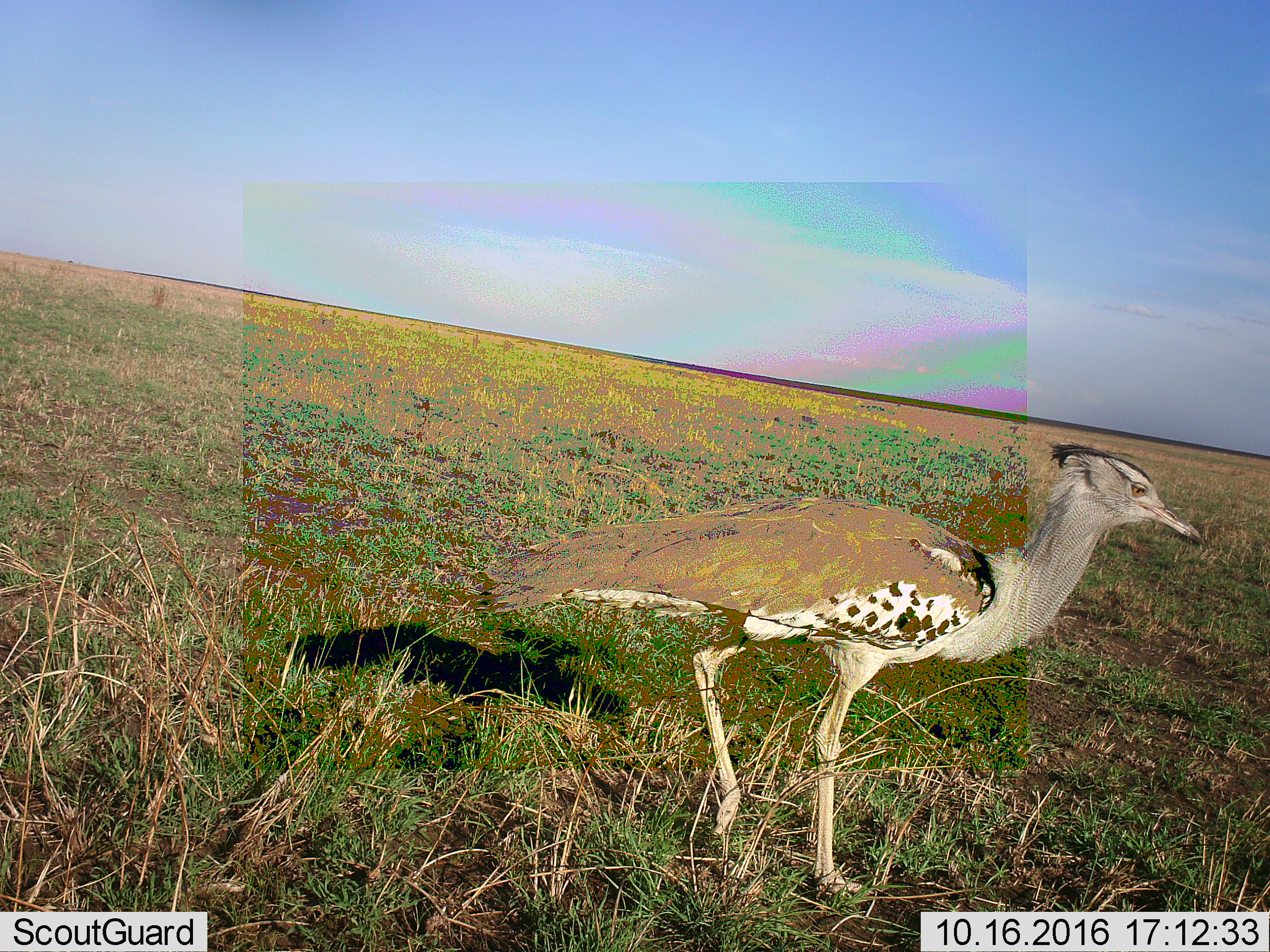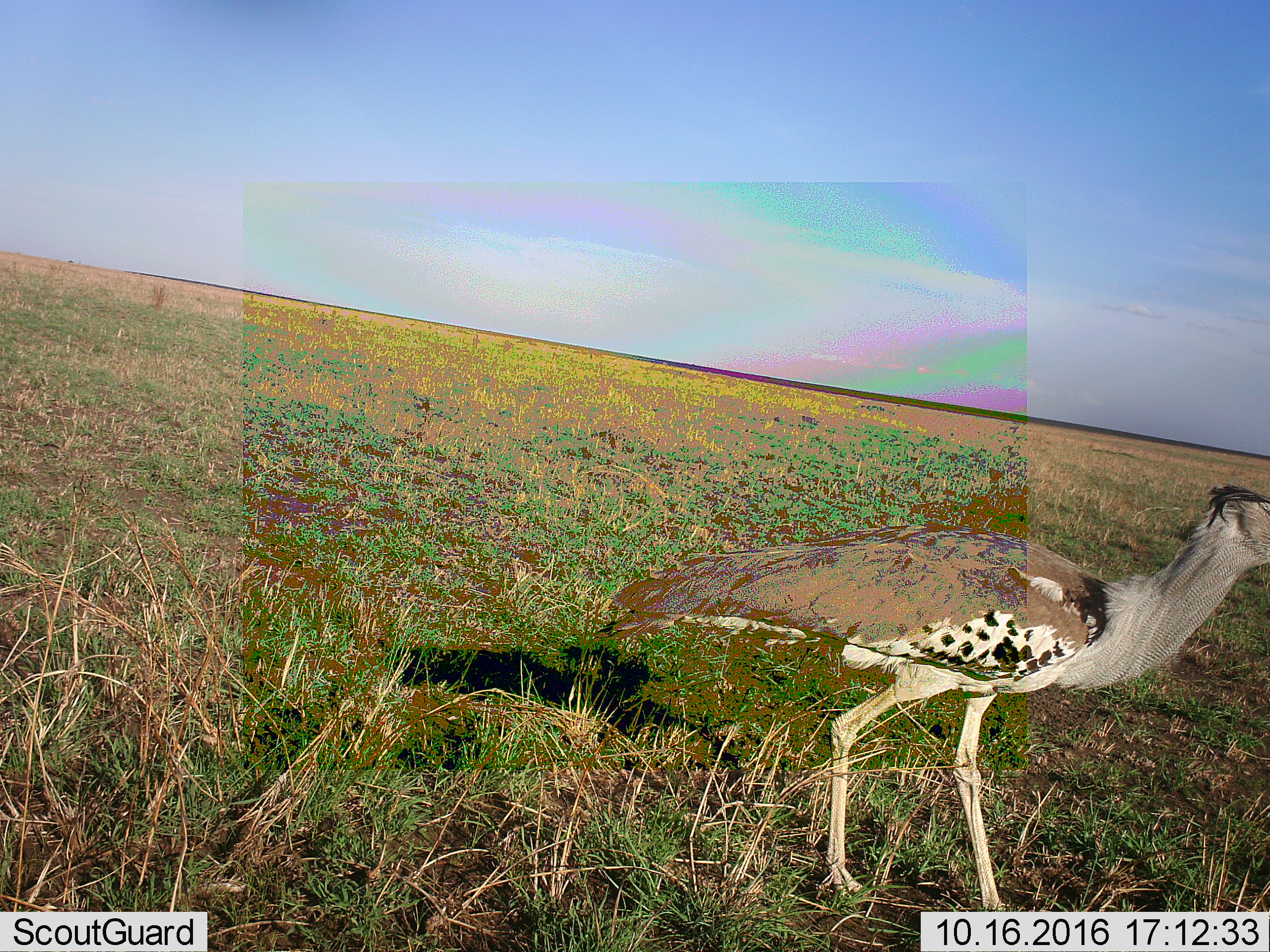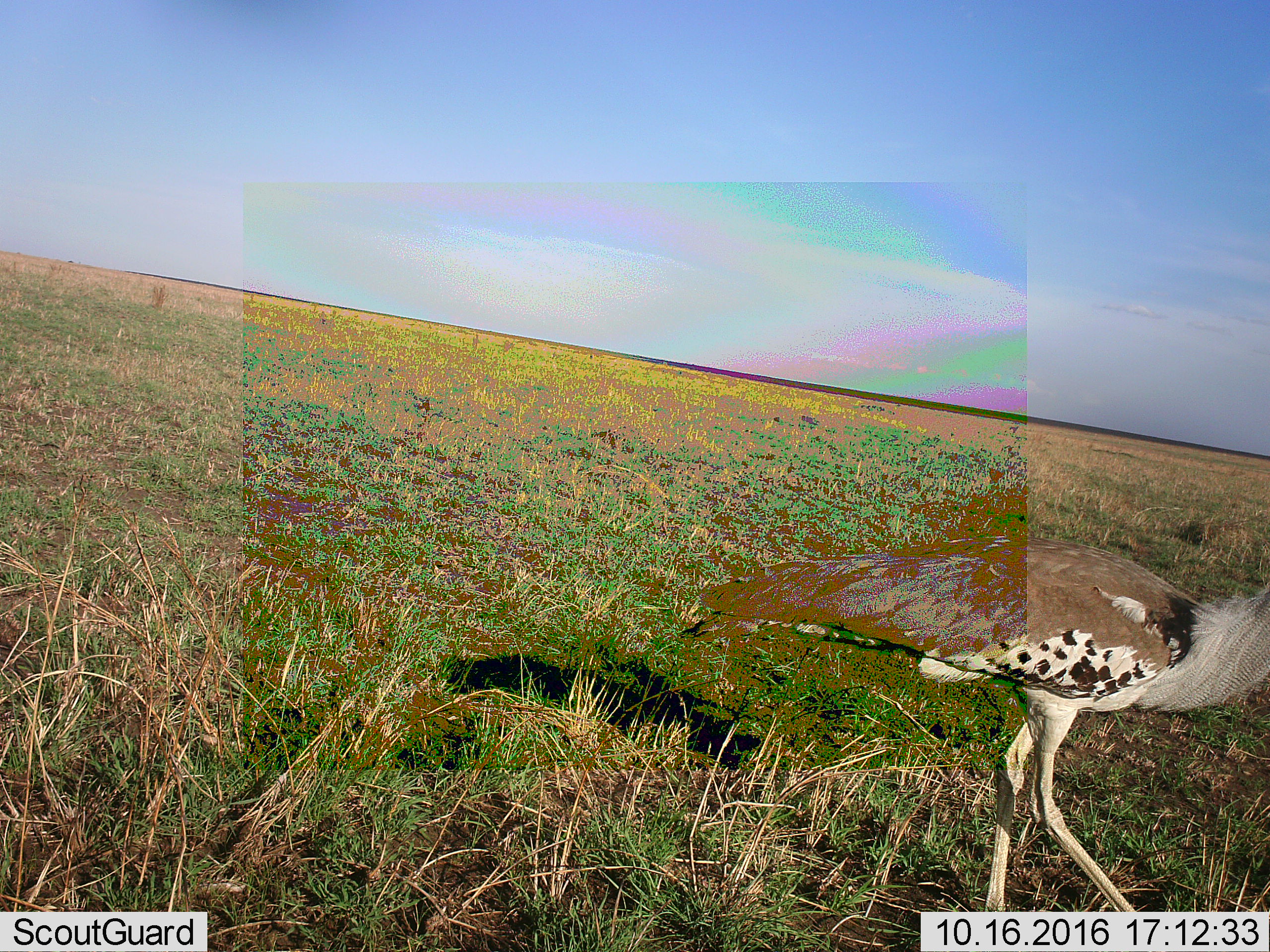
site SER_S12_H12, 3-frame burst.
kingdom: Animalia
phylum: Chordata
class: Aves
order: Otidiformes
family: Otididae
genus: Ardeotis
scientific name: Ardeotis kori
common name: kori bustard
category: bustardkori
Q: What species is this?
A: Bustardkori (kori bustard) (Ardeotis kori).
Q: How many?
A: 1.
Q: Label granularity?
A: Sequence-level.